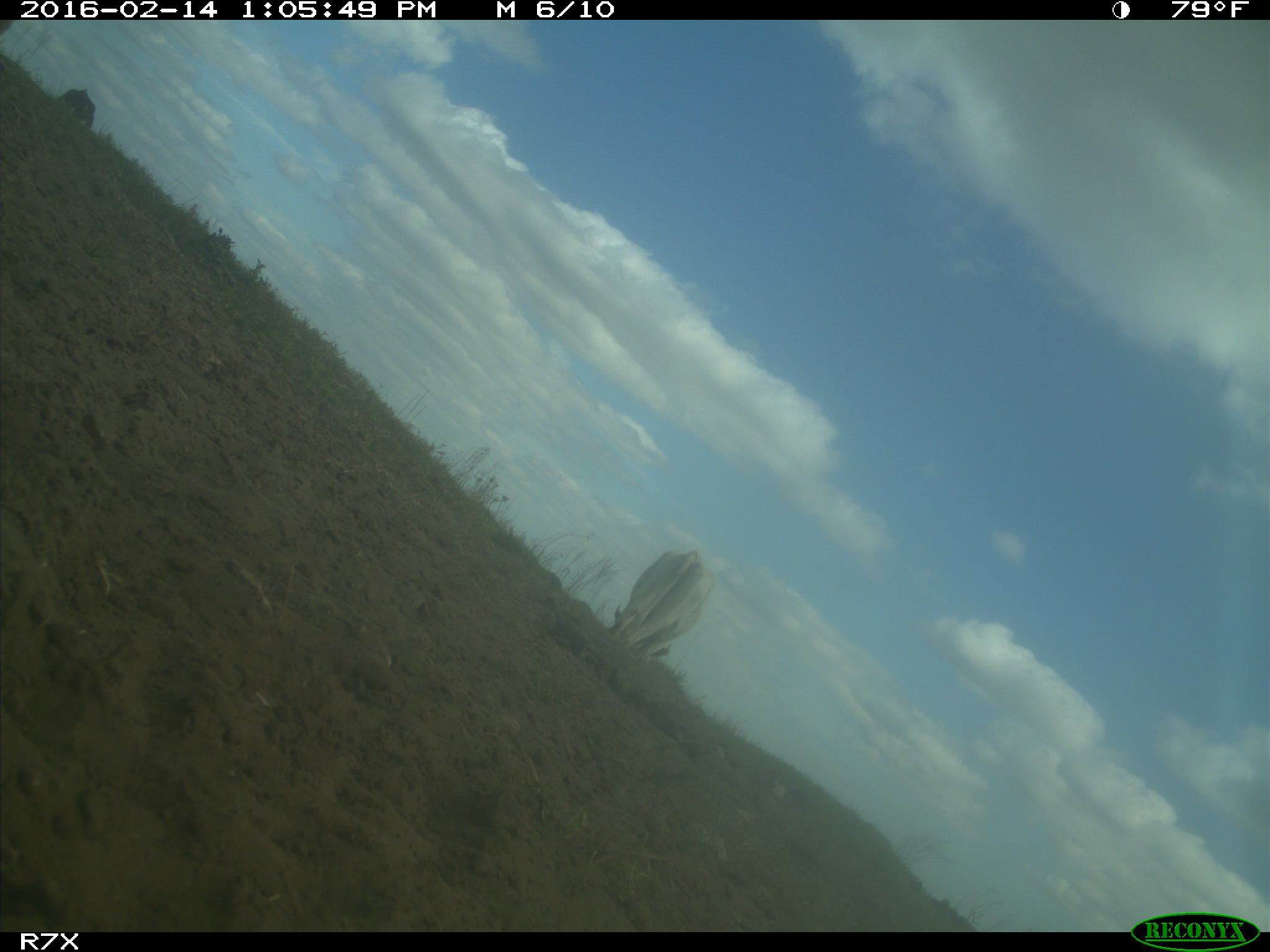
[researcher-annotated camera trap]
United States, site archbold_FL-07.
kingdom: Animalia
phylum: Chordata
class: Mammalia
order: Artiodactyla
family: Bovidae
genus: Bos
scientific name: Bos taurus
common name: domestic cow